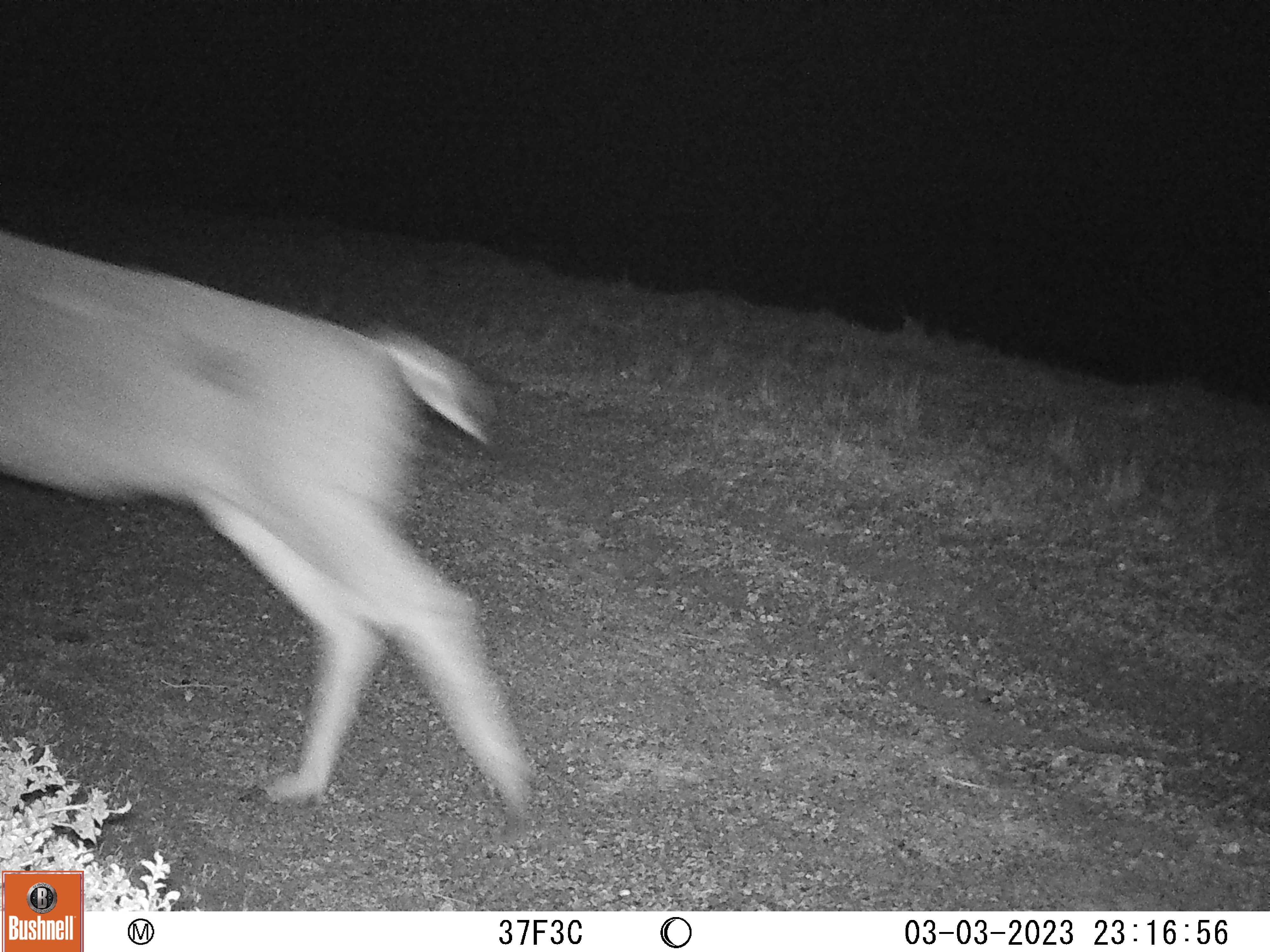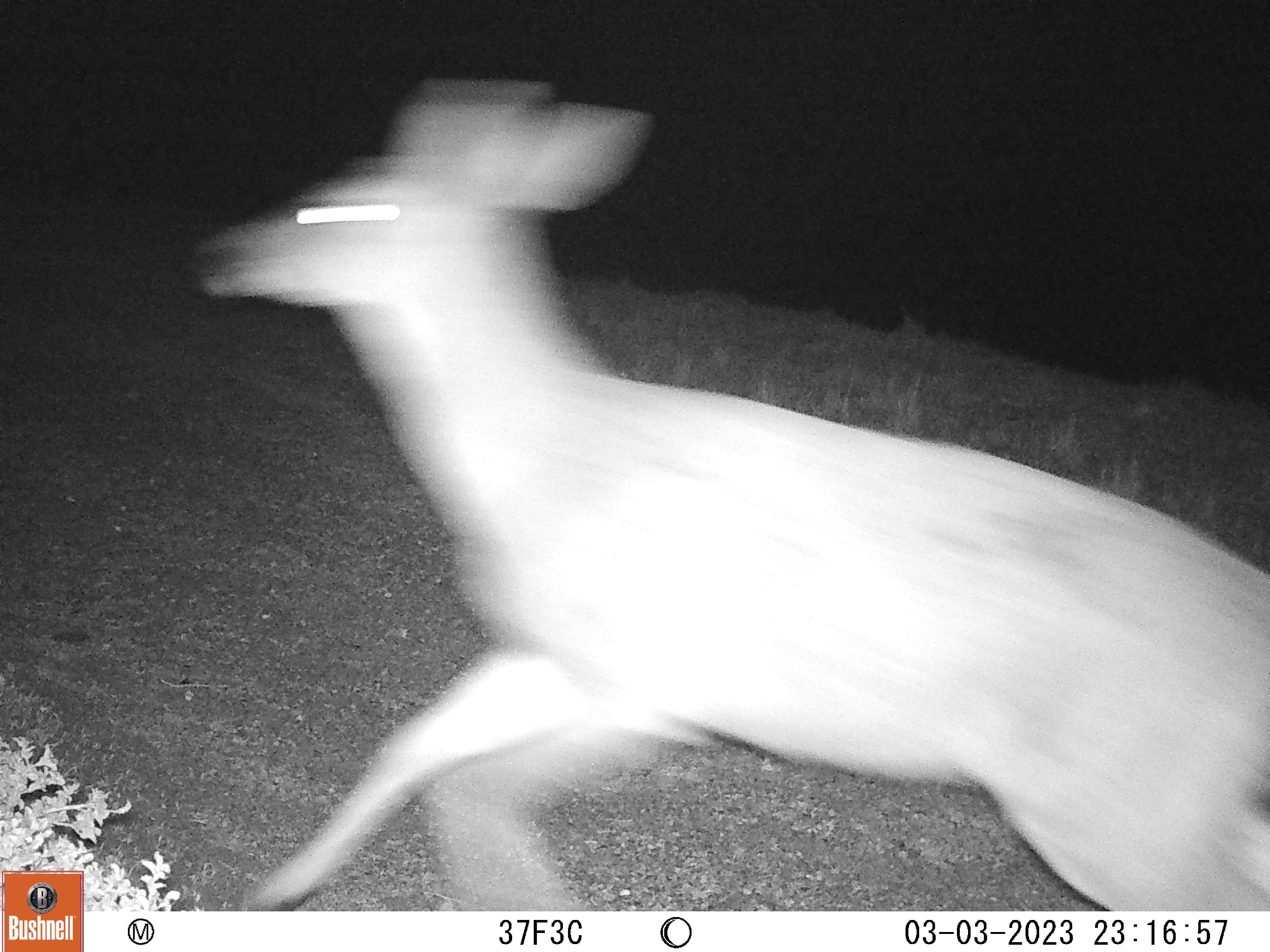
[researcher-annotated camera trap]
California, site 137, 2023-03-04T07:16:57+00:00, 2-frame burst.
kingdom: Animalia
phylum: Chordata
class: Mammalia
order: Artiodactyla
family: Cervidae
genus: Odocoileus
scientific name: Odocoileus hemionus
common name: mule deer